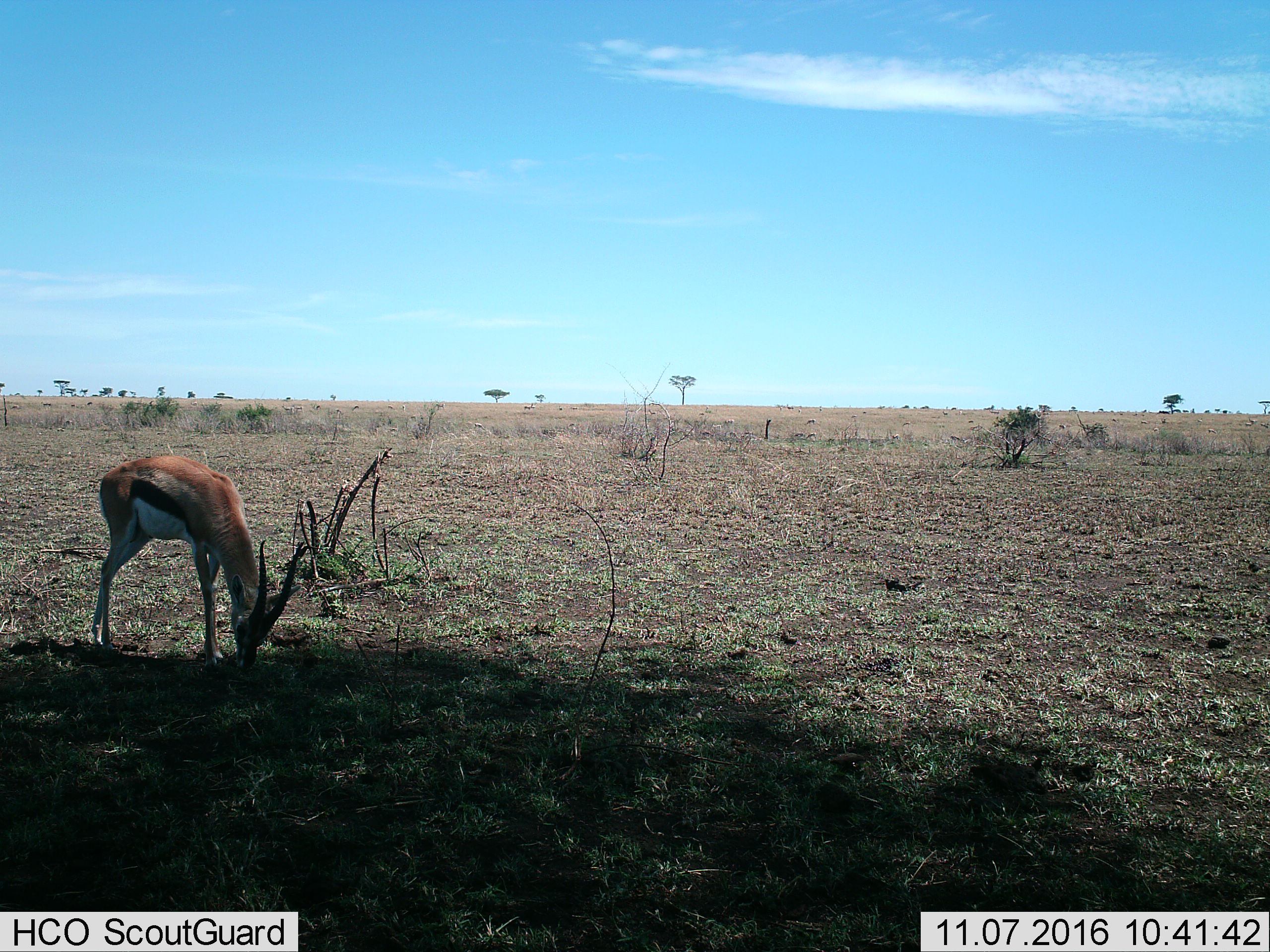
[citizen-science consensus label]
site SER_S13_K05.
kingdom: Animalia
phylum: Chordata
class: Mammalia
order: Artiodactyla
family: Bovidae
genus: Eudorcas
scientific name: Eudorcas thomsonii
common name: thomson's gazelle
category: gazellethomsons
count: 1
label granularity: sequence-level